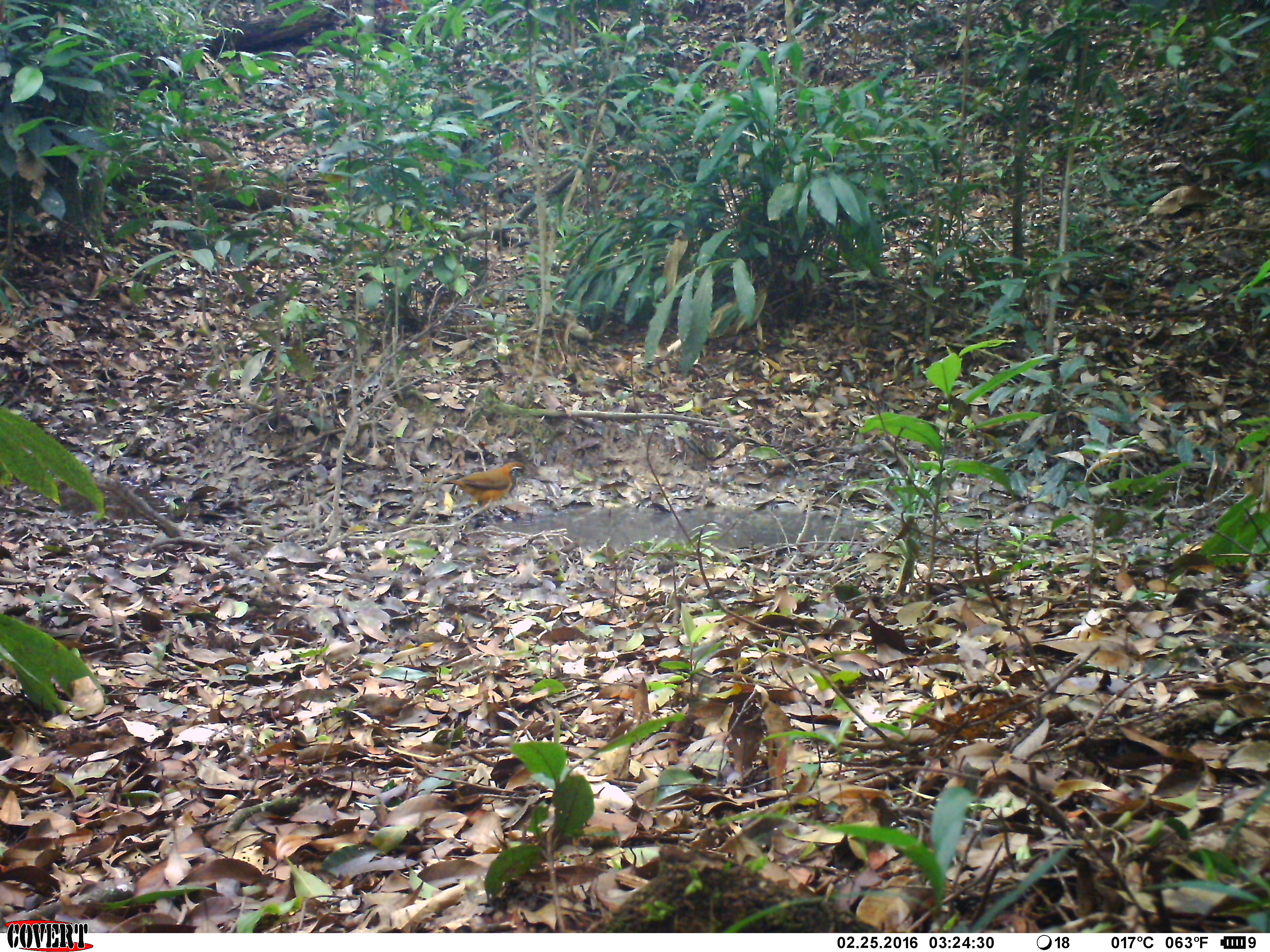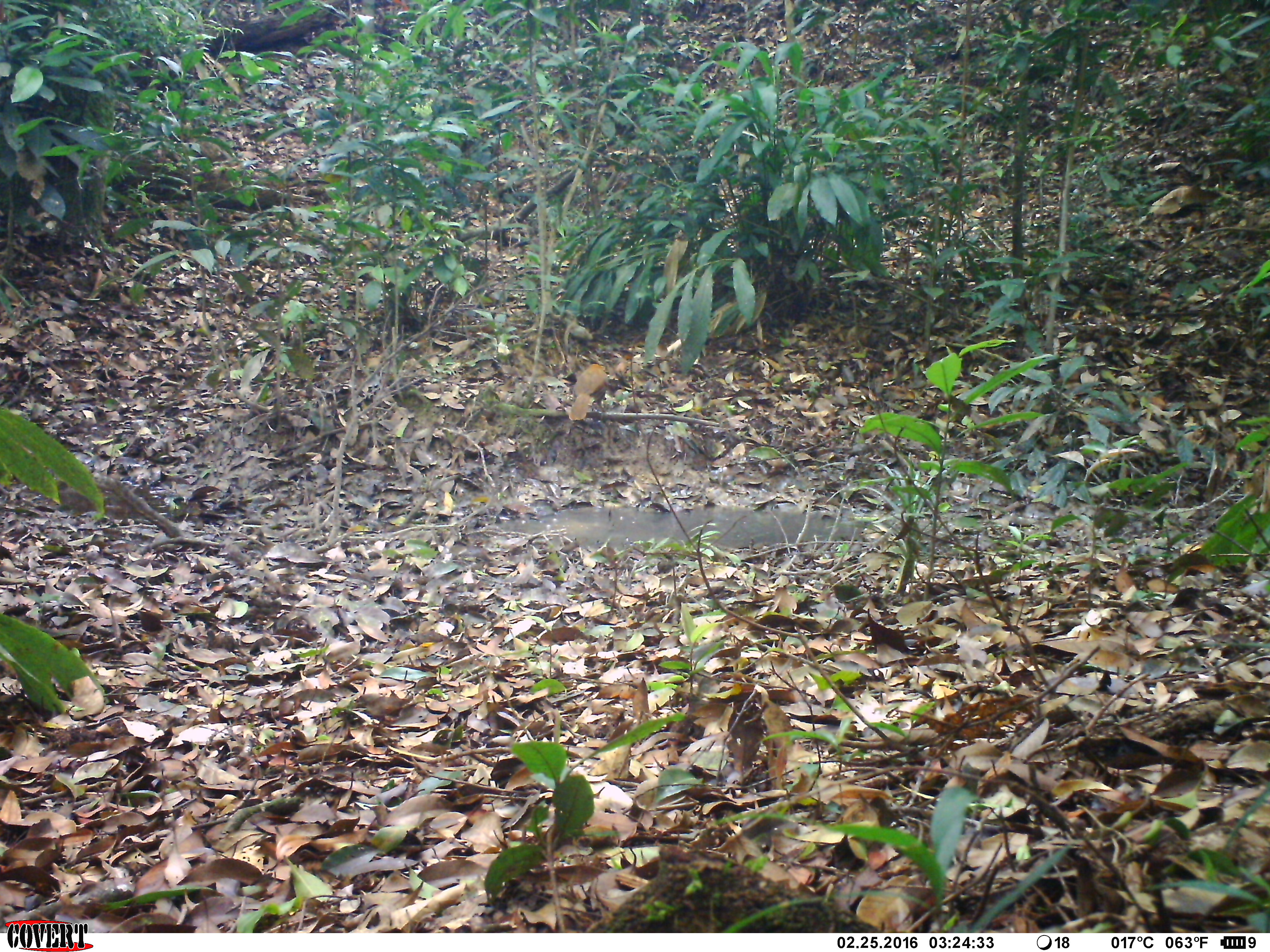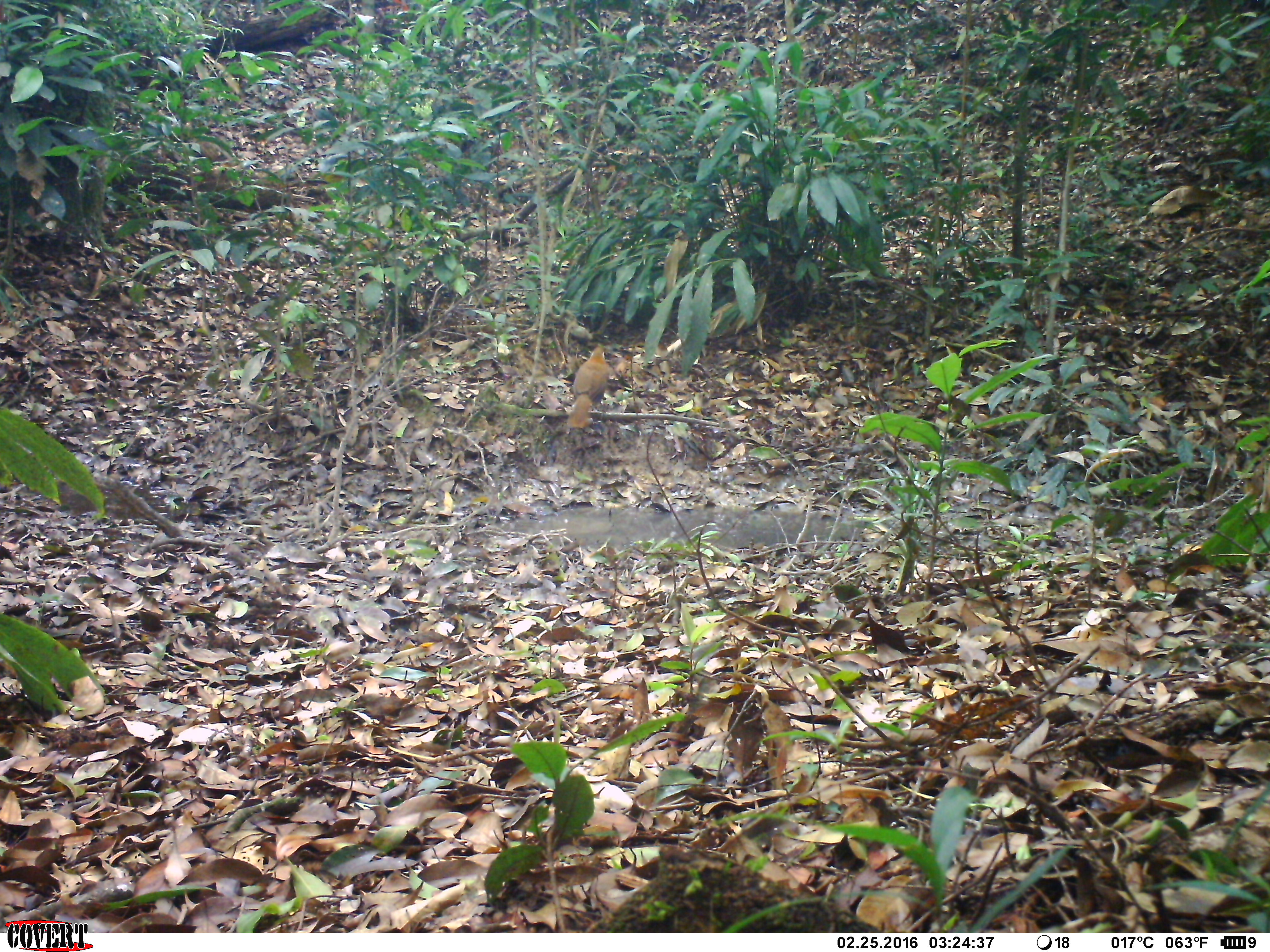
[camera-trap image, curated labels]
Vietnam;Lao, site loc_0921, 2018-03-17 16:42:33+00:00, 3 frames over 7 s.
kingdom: Animalia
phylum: Chordata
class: Aves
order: Passeriformes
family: Leiothrichidae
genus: Pterorhinus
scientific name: Pterorhinus pectoralis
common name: necklaced laughingthrush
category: necklaced laughingthrush sp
Necklaced laughingthrush sp (necklaced laughingthrush) (Pterorhinus pectoralis). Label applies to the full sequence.